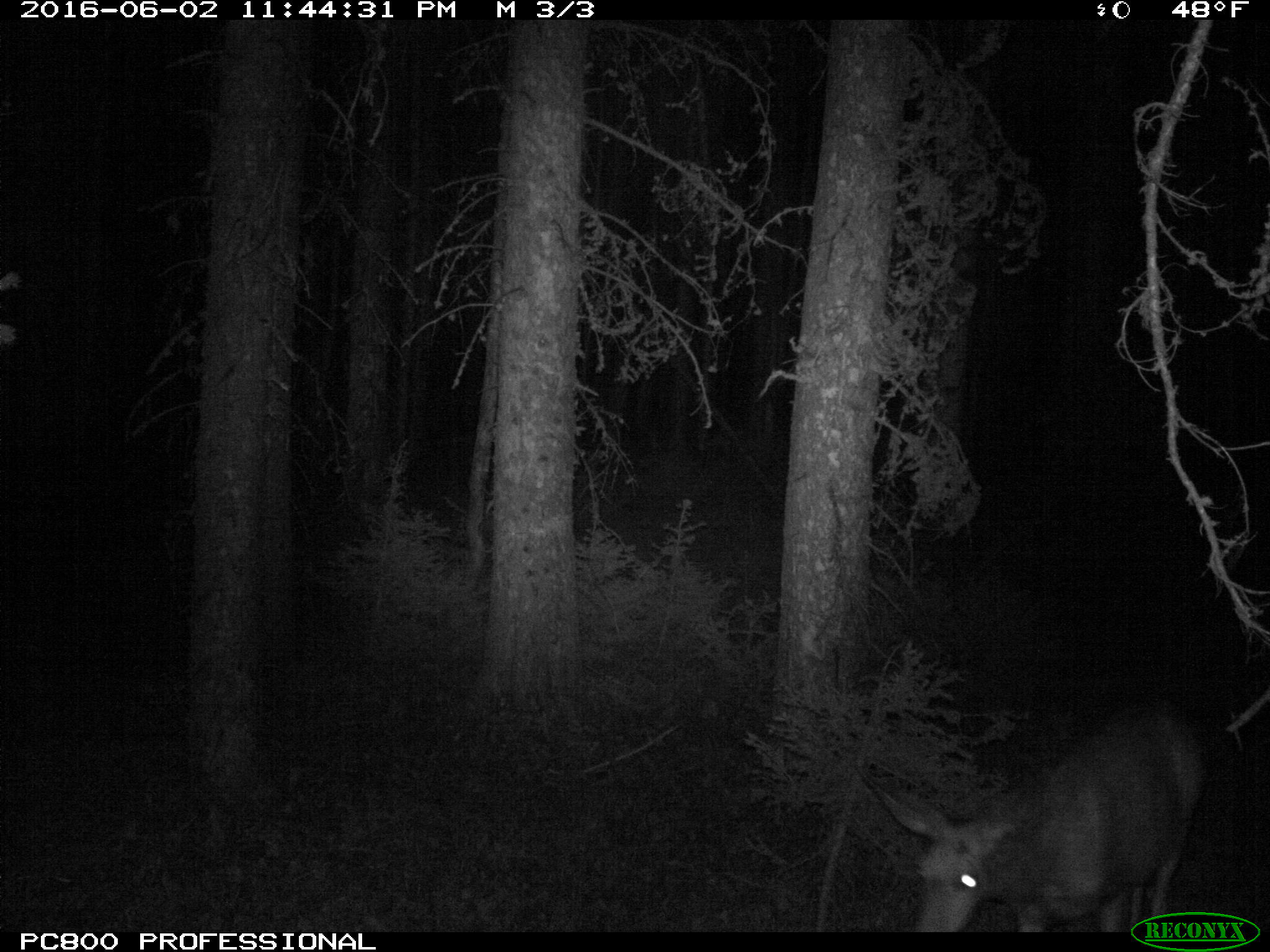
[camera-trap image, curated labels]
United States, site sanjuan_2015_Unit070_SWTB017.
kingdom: Animalia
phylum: Chordata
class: Mammalia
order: Artiodactyla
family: Cervidae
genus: Odocoileus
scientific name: Odocoileus hemionus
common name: mule deer